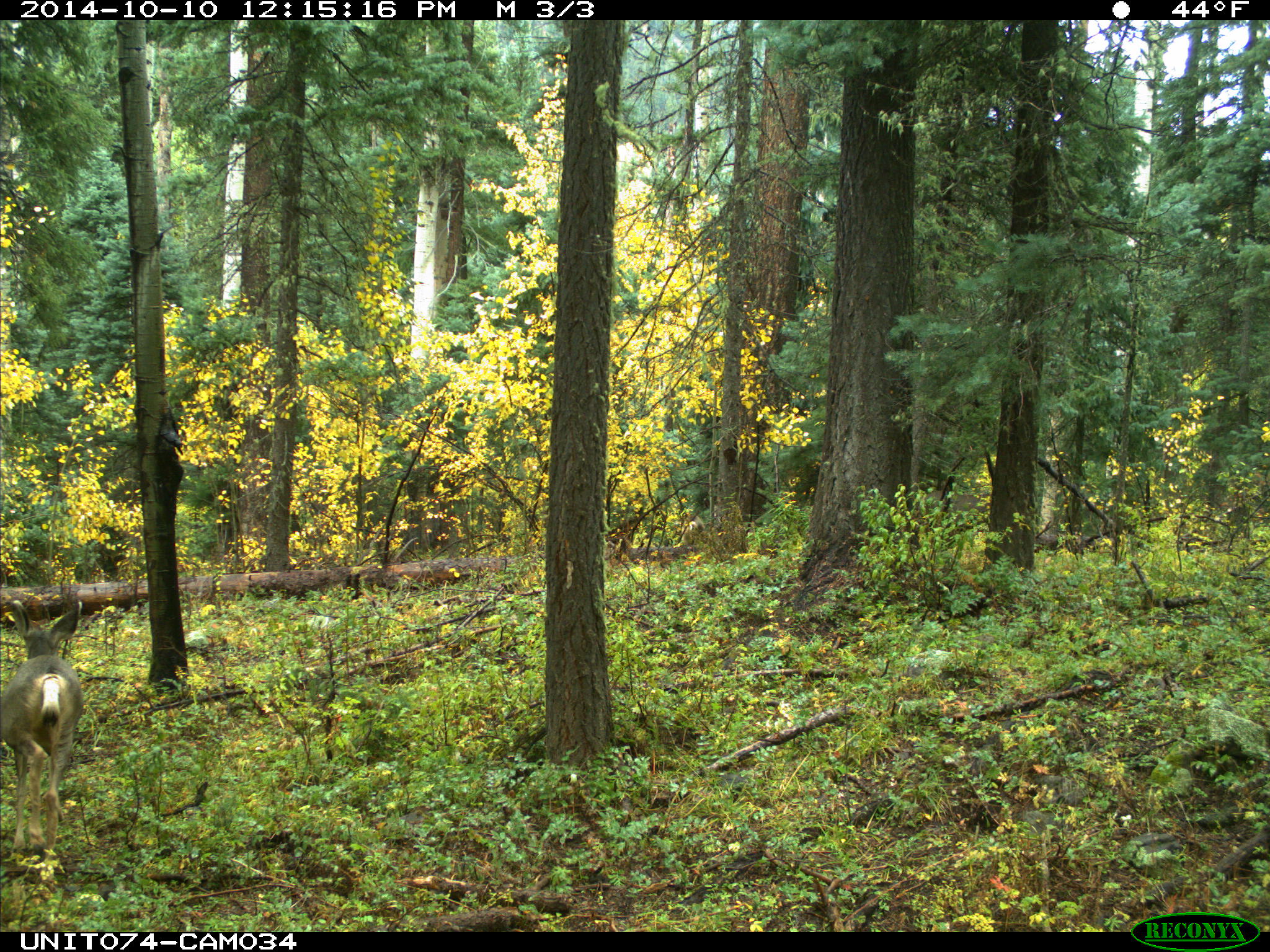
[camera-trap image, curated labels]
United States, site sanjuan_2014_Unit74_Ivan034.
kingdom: Animalia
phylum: Chordata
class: Mammalia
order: Artiodactyla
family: Cervidae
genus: Odocoileus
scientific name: Odocoileus hemionus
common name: mule deer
Odocoileus hemionus (mule deer).